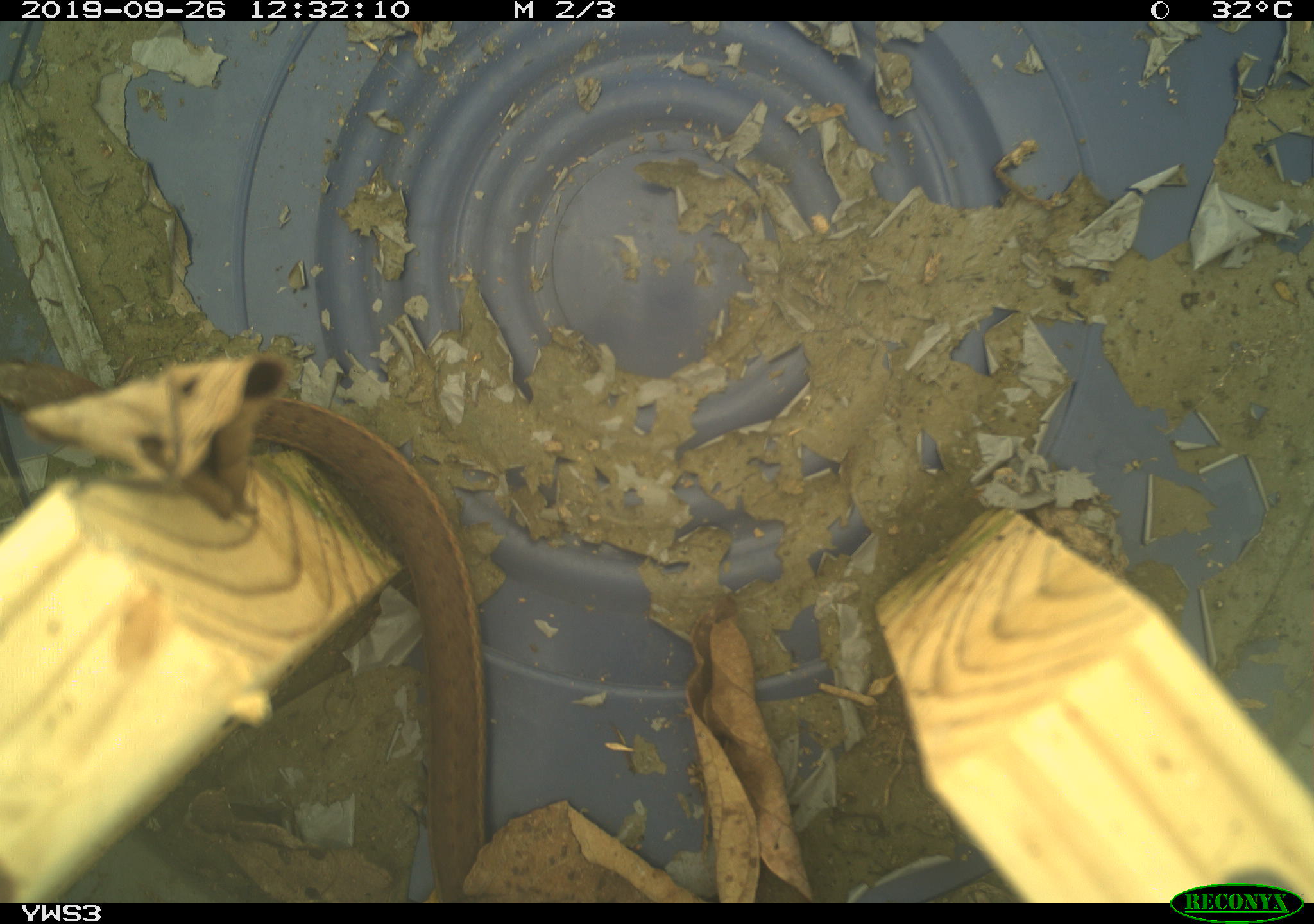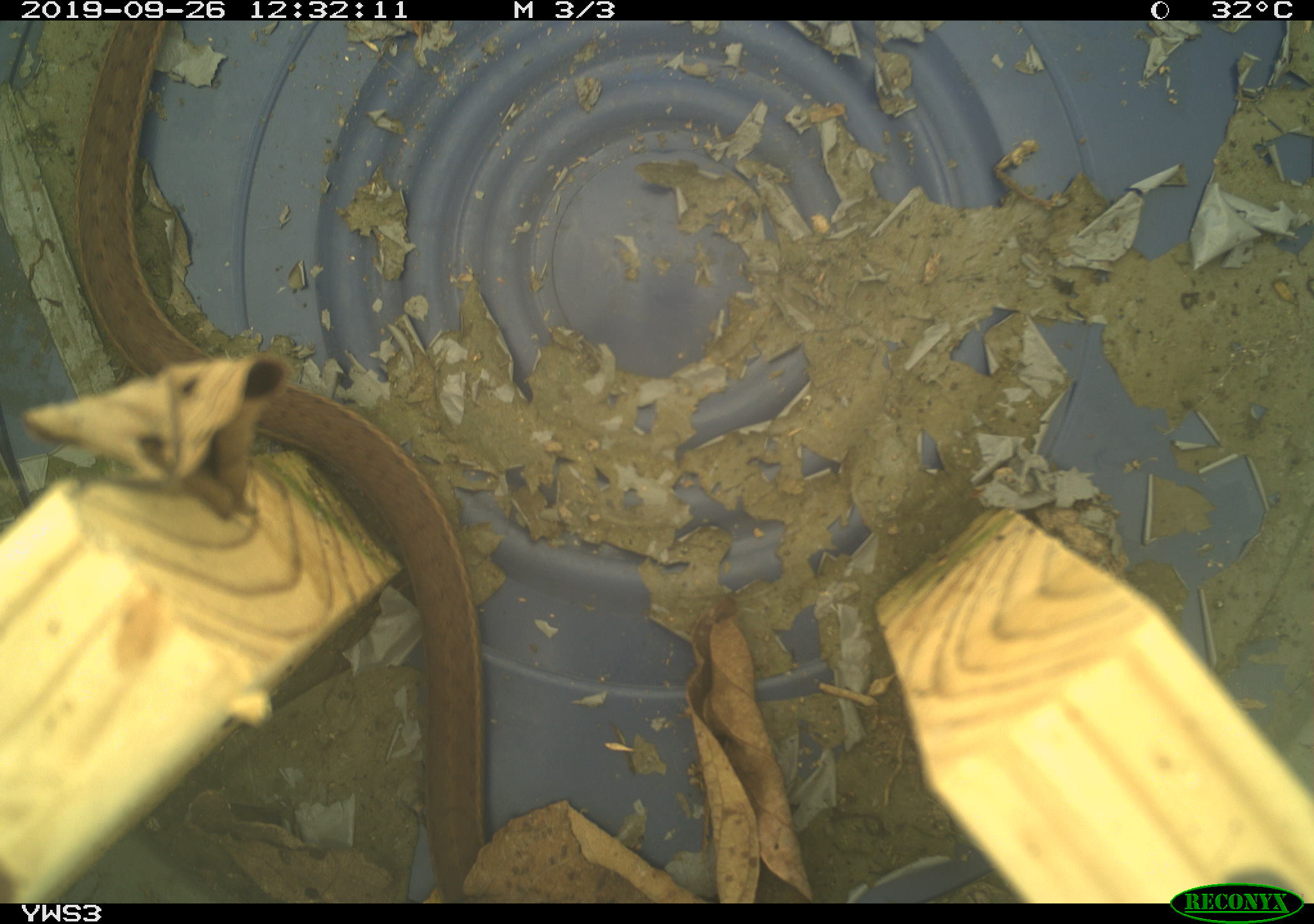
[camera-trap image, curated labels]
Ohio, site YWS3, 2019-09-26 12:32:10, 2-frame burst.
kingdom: Animalia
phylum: Chordata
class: Reptilia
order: Squamata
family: Colubridae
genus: Thamnophis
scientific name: Thamnophis sirtalis sirtalis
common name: eastern gartersnake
Eastern gartersnake (Thamnophis sirtalis sirtalis).